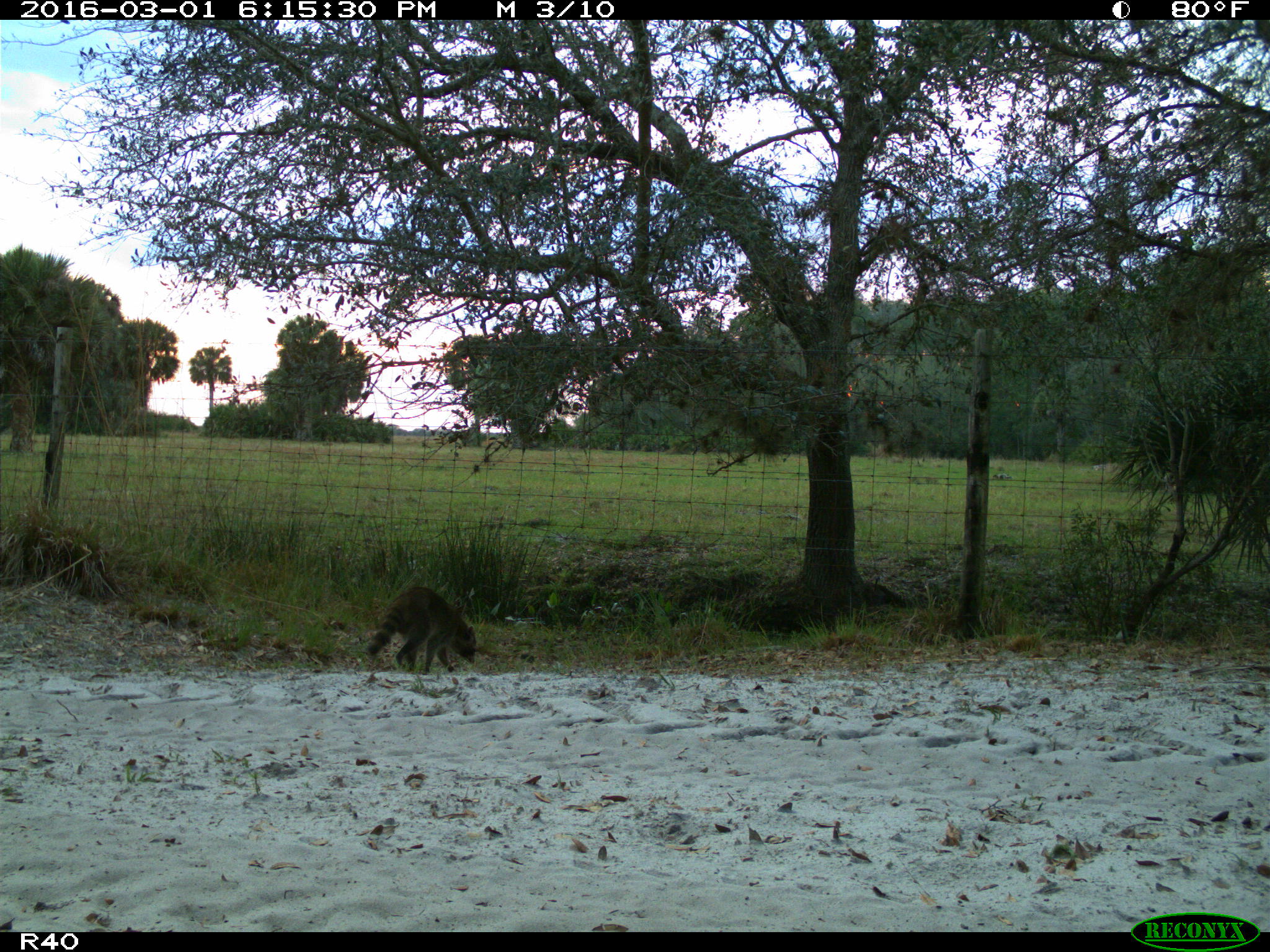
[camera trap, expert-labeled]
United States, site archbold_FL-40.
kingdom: Animalia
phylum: Chordata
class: Mammalia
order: Carnivora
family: Procyonidae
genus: Procyon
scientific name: Procyon lotor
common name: common raccoon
Procyon lotor (common raccoon).